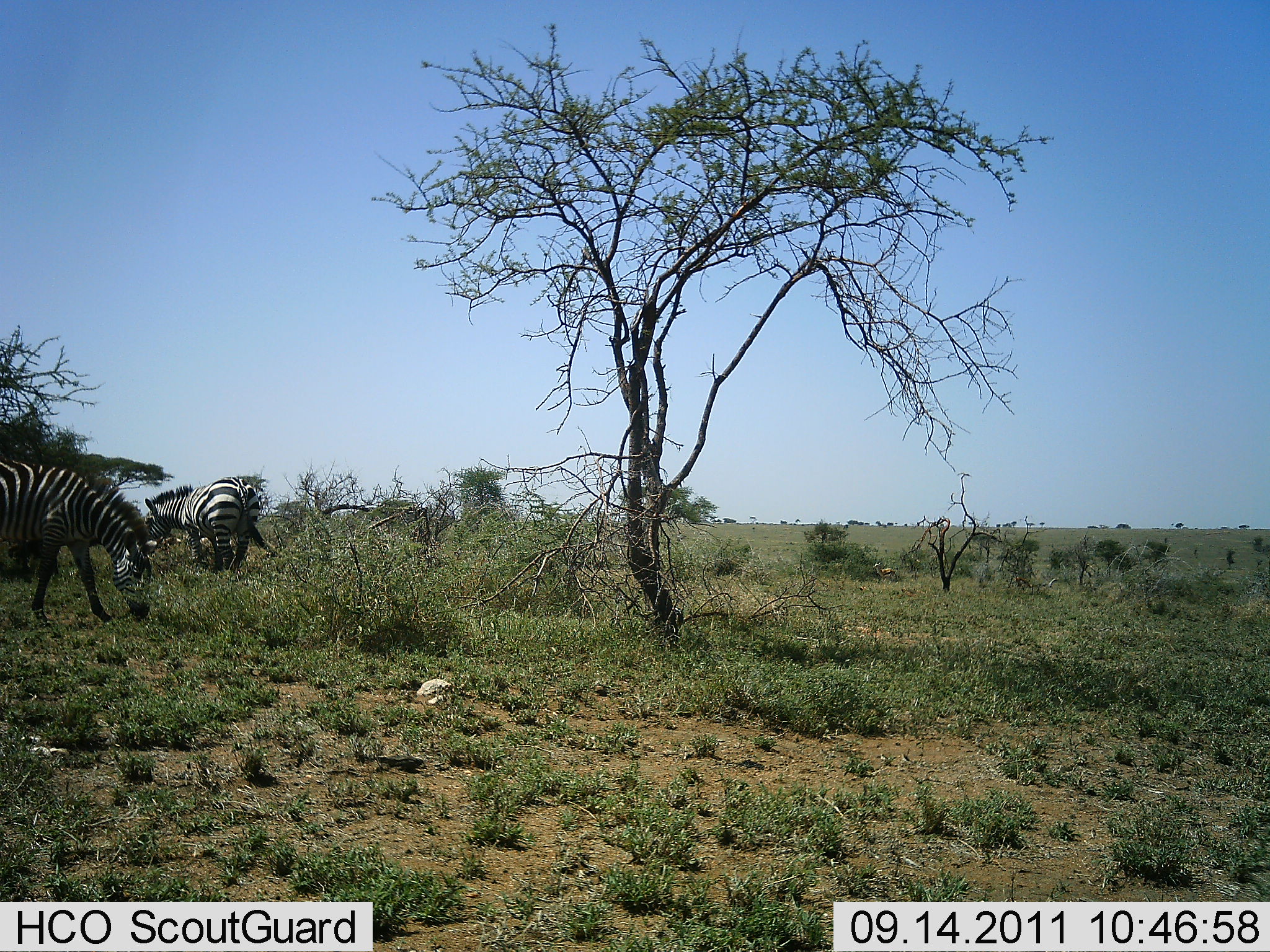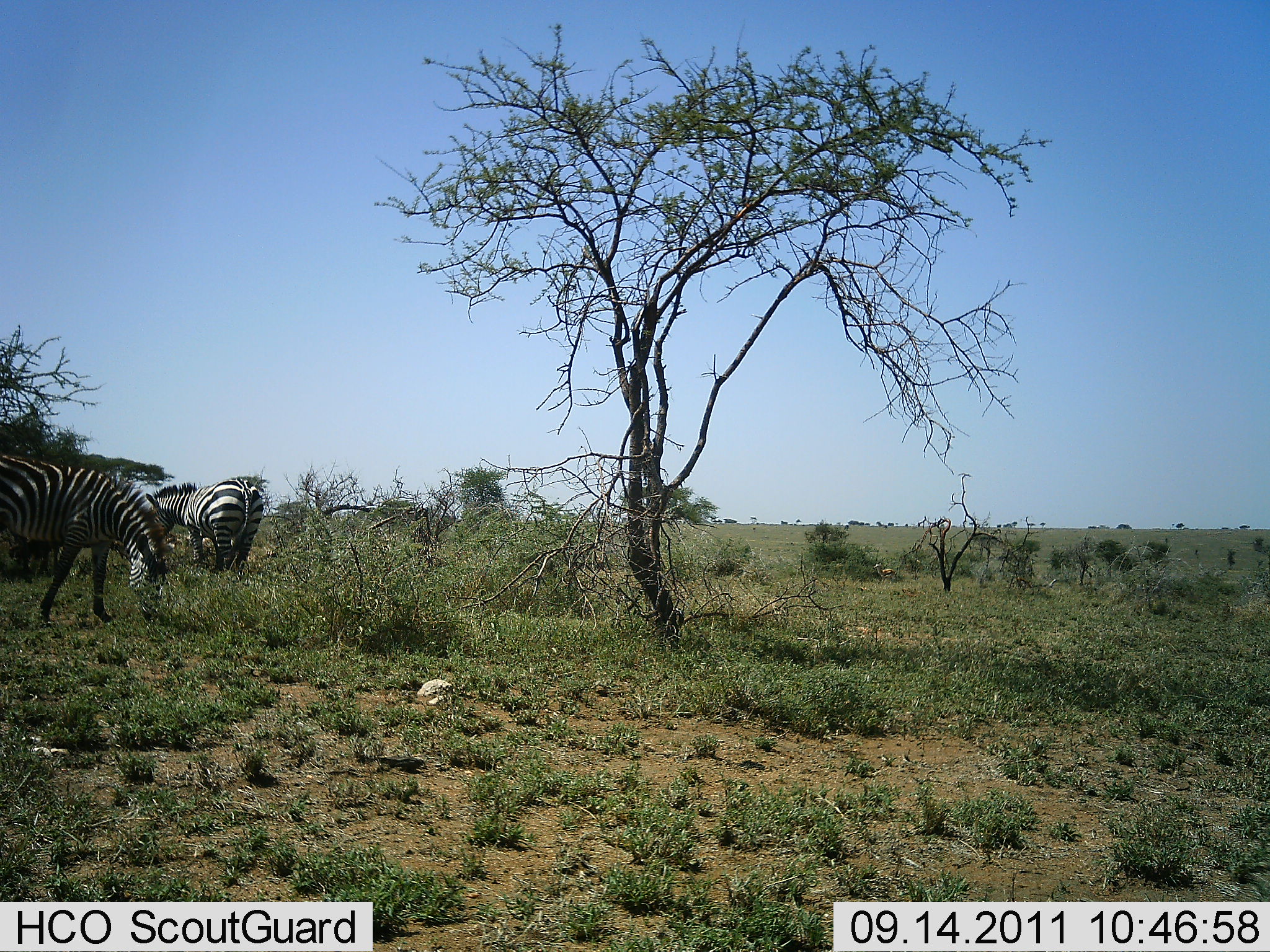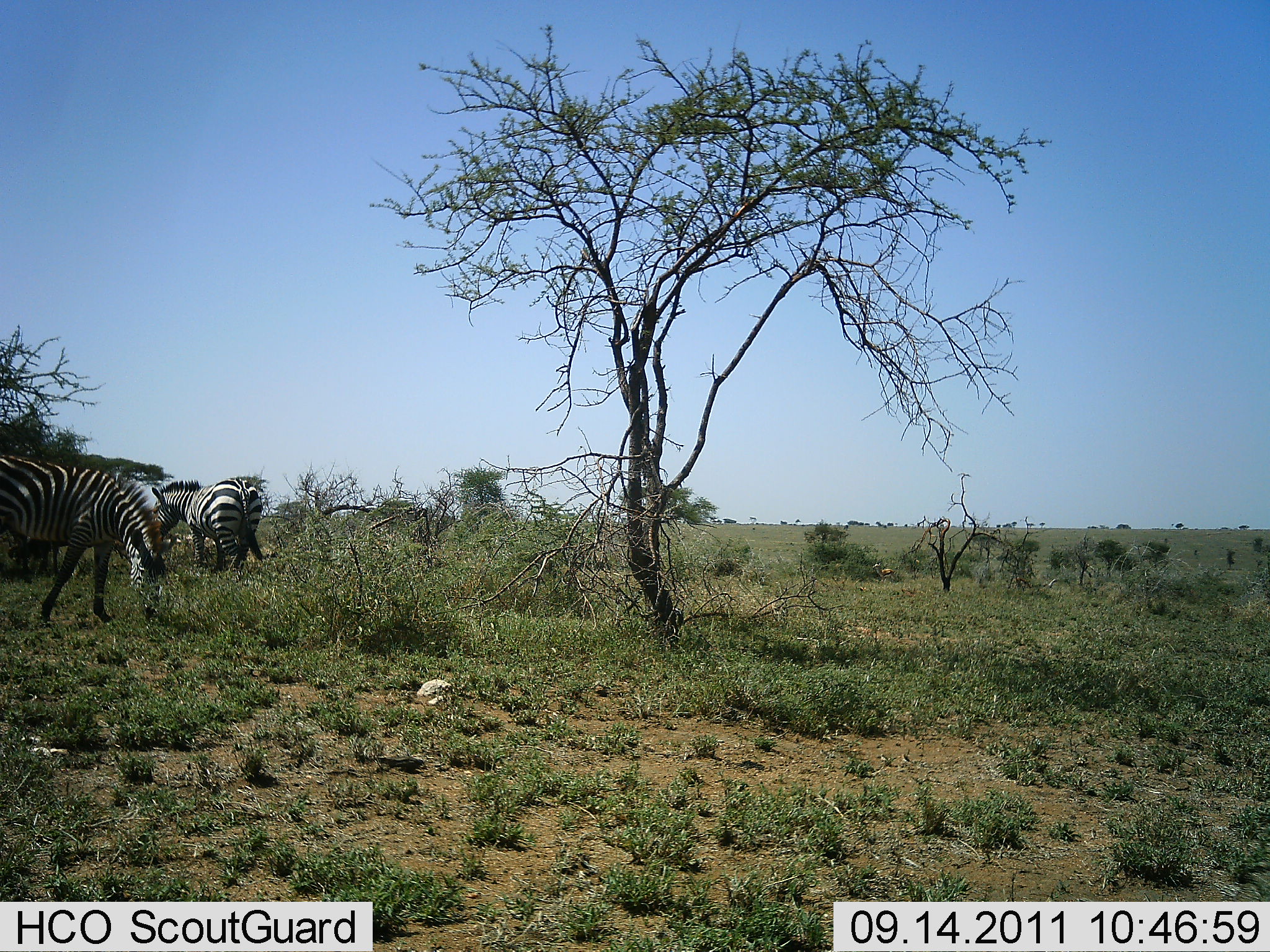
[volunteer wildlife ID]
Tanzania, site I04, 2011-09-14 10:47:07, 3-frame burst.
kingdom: Animalia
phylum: Chordata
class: Mammalia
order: Perissodactyla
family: Equidae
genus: Equus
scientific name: Equus quagga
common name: plains zebra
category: zebra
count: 2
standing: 27%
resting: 0%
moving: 0%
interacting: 0%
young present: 0%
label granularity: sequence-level